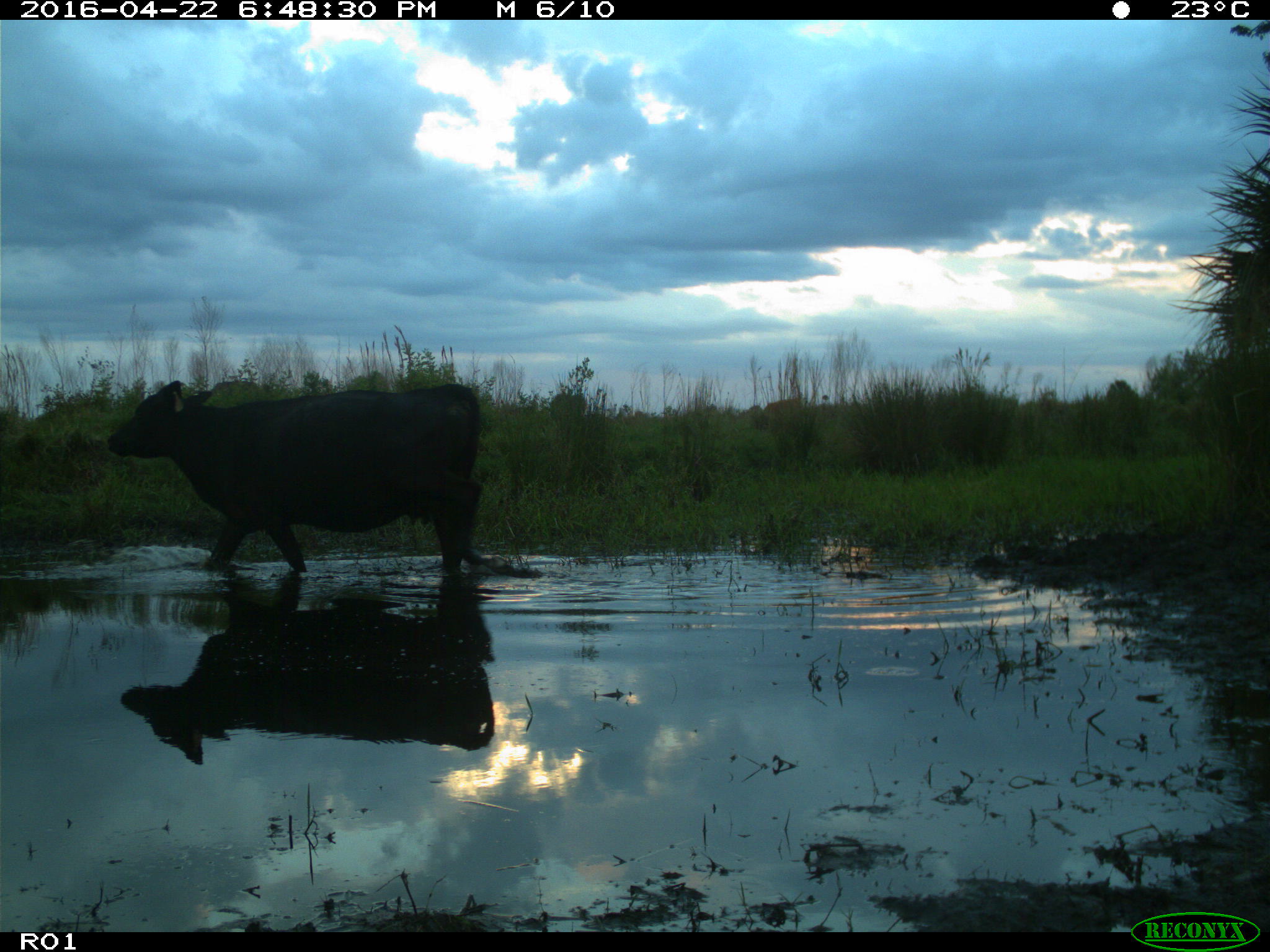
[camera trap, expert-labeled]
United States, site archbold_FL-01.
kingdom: Animalia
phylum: Chordata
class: Mammalia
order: Artiodactyla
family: Bovidae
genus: Bos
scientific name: Bos taurus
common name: domestic cow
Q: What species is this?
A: Bos taurus (domestic cow).